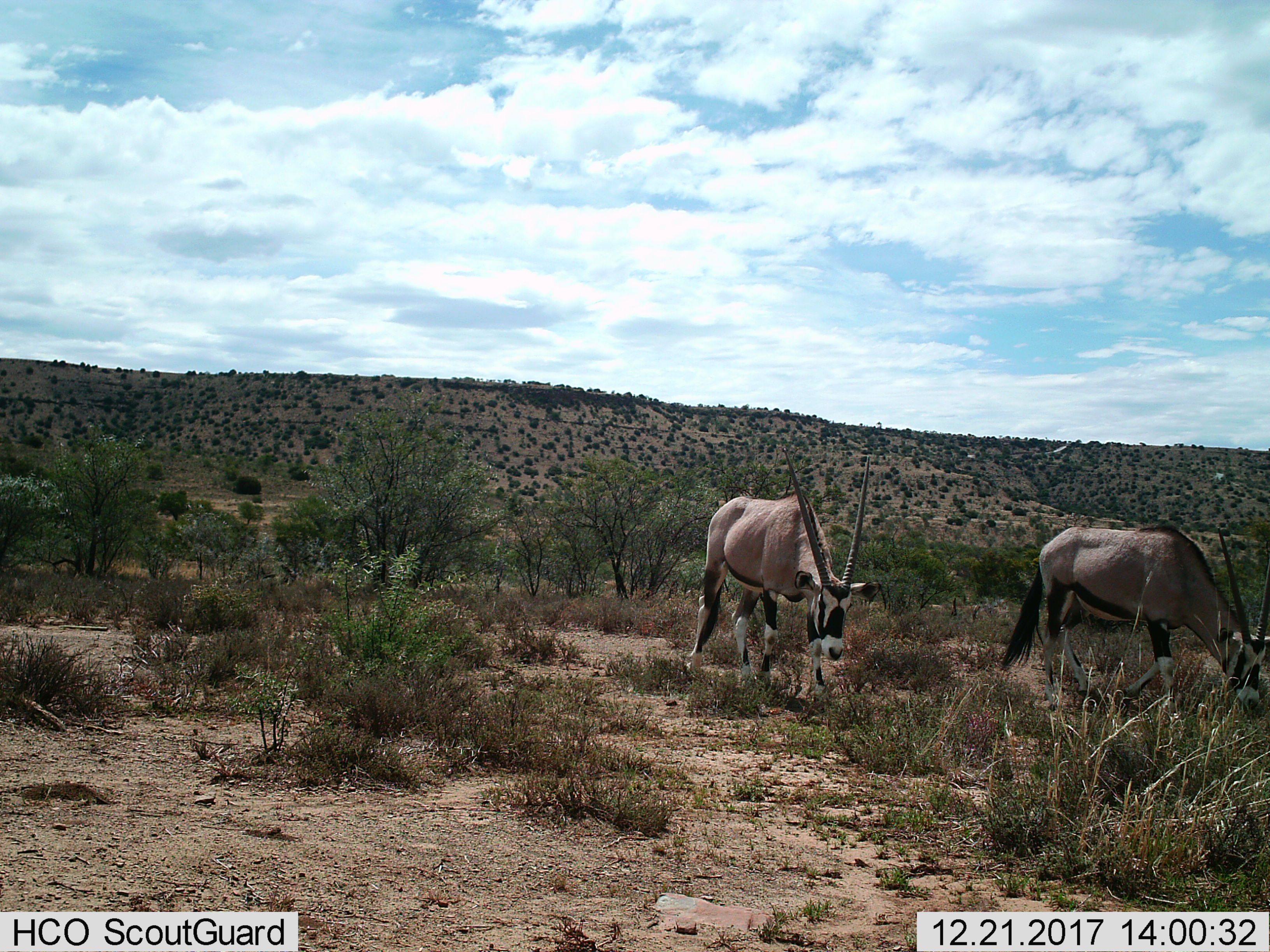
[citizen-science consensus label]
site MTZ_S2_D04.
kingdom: Animalia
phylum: Chordata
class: Mammalia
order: Artiodactyla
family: Bovidae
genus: Oryx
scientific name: Oryx gazella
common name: gemsbok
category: oryx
Oryx (gemsbok) (Oryx gazella), count 2. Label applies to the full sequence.